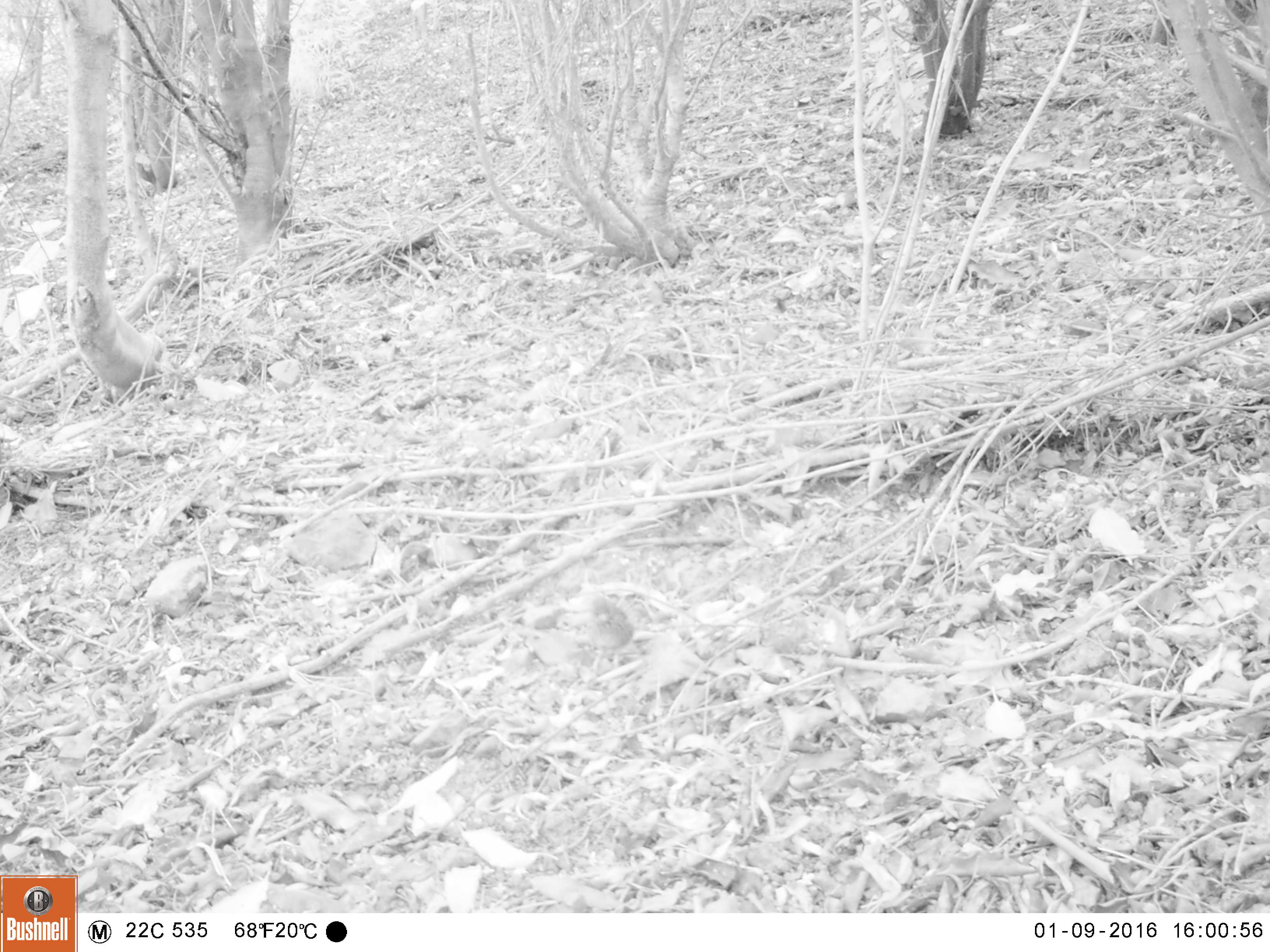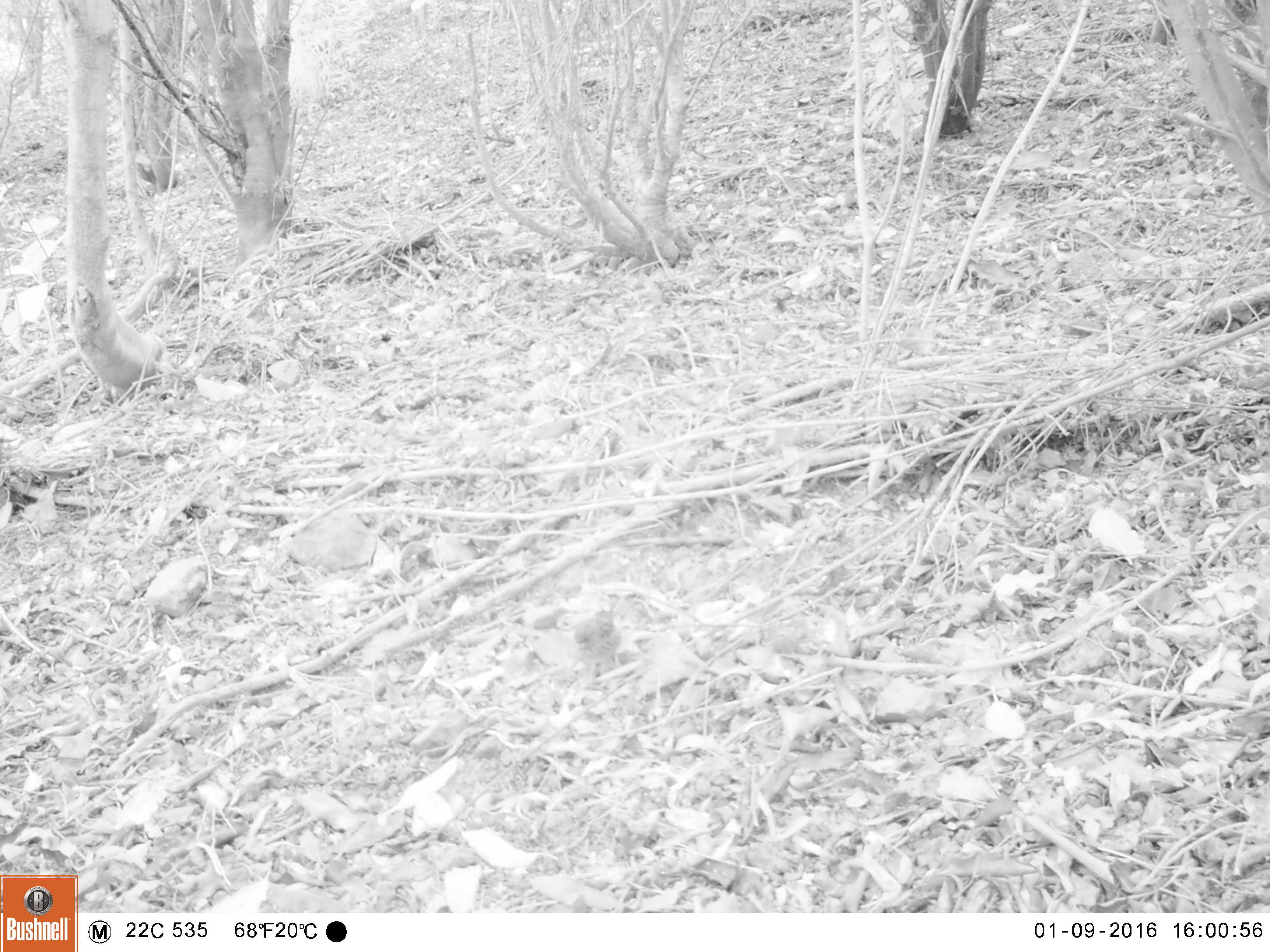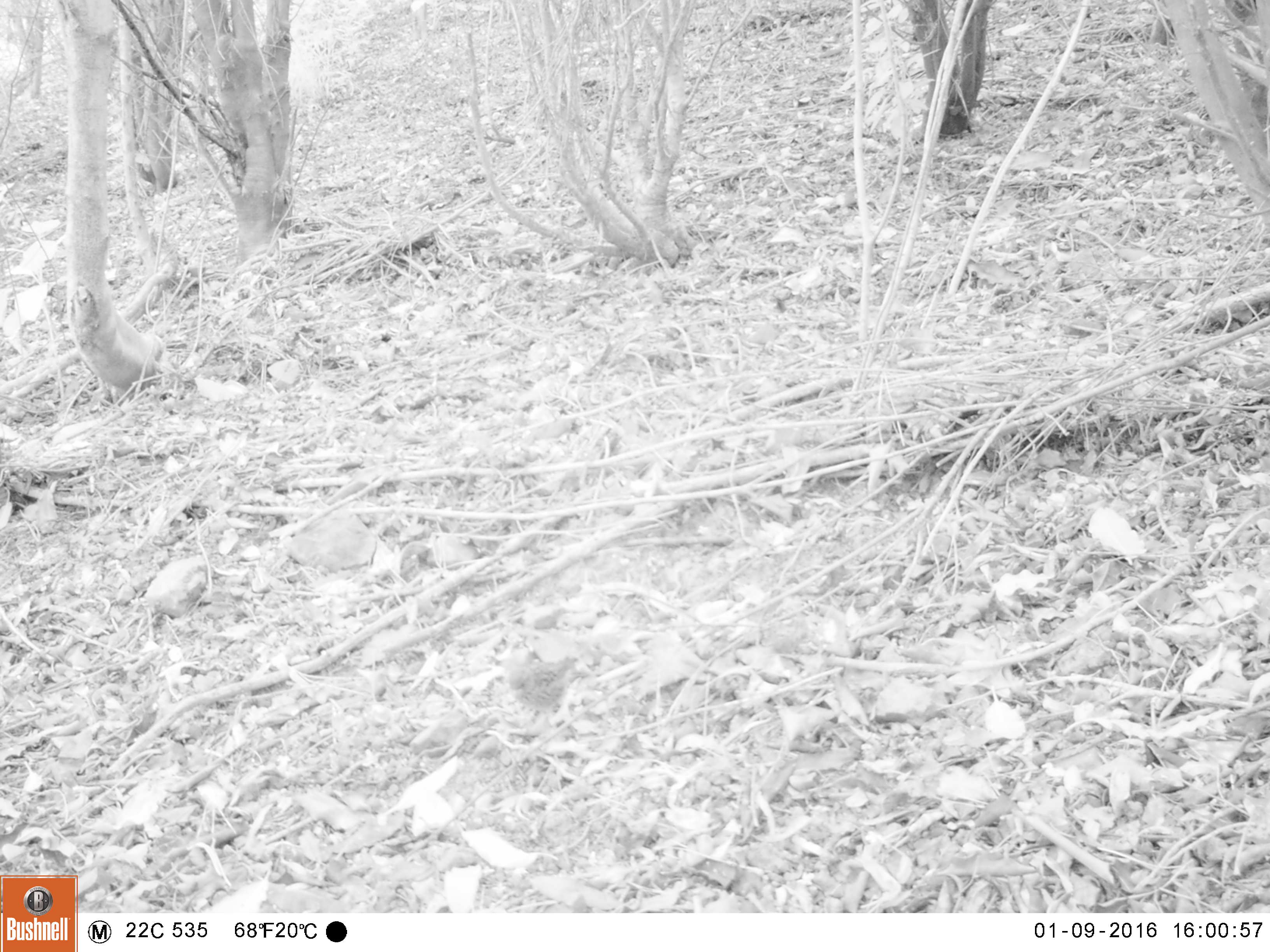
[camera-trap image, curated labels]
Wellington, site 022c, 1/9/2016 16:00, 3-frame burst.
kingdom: Animalia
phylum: Chordata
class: Aves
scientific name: Aves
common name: bird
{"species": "bird (Aves)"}